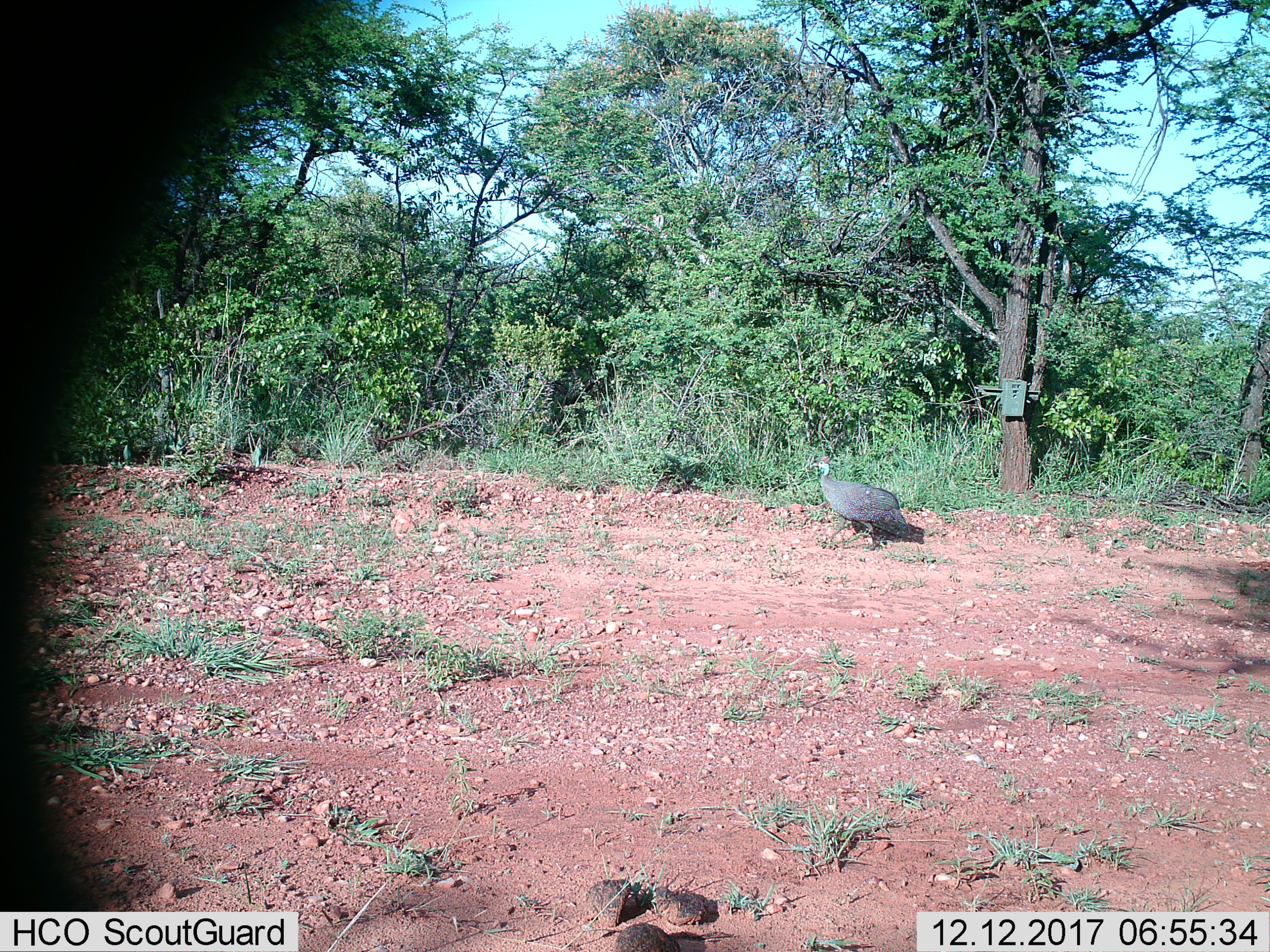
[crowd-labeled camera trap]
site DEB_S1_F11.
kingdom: Animalia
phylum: Chordata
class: Aves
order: Galliformes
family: Numididae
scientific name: Numididae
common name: guineafowl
Guineafowl (Numididae), count 1. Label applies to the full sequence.